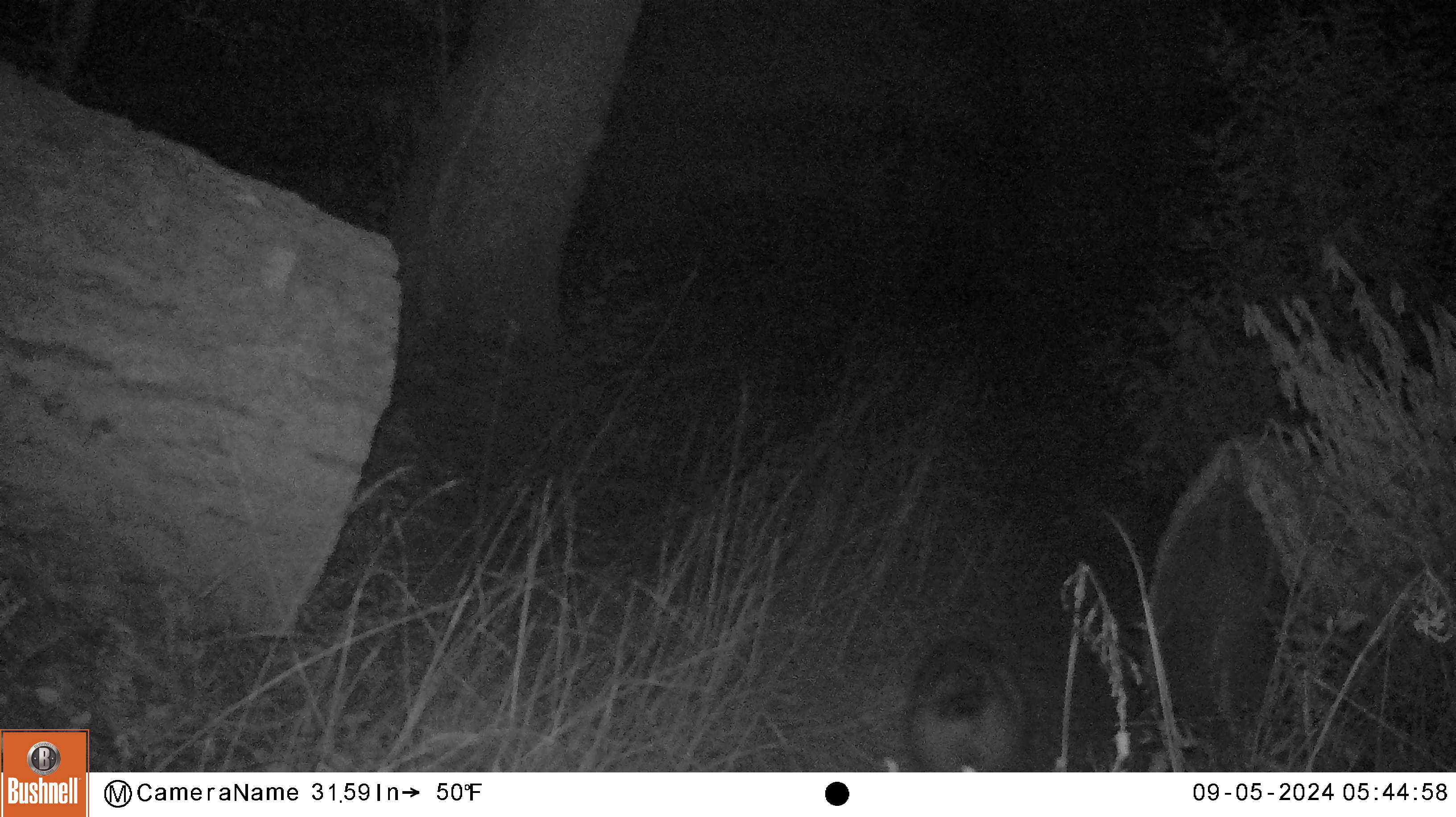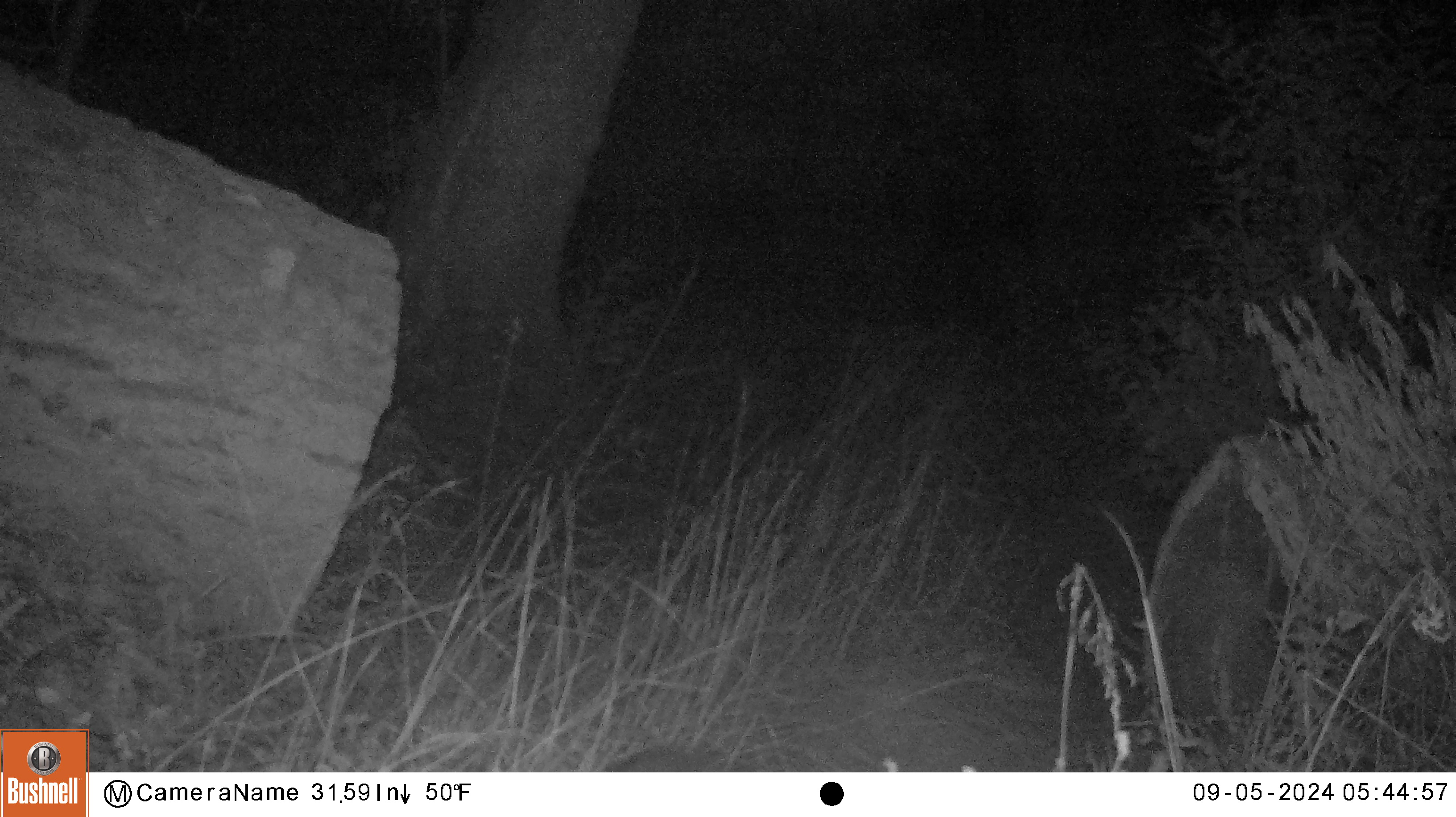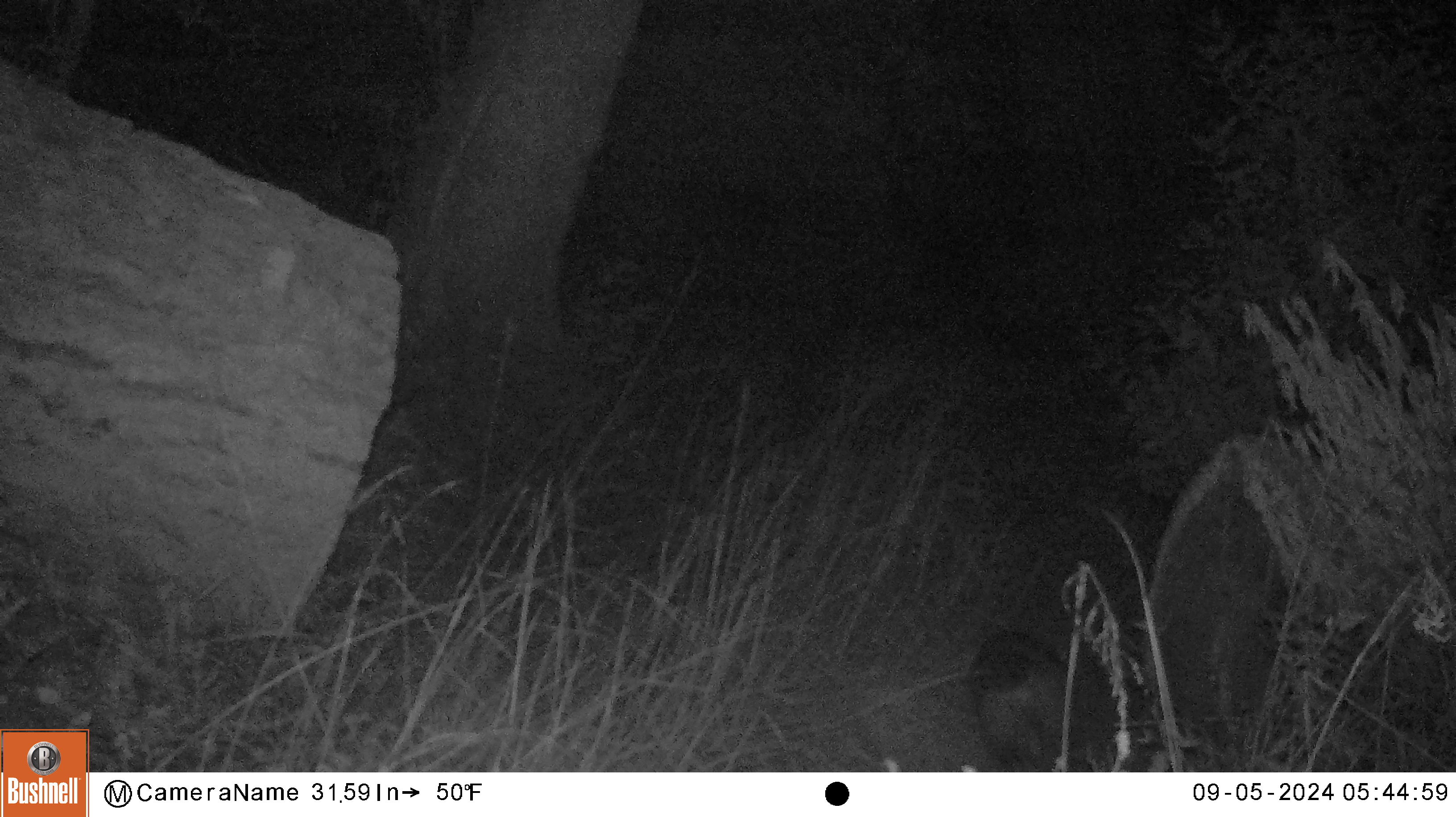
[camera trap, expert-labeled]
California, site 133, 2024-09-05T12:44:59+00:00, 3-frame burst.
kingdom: Animalia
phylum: Chordata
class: Mammalia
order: Carnivora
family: Procyonidae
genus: Procyon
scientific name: Procyon lotor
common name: raccoon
Raccoon (Procyon lotor).